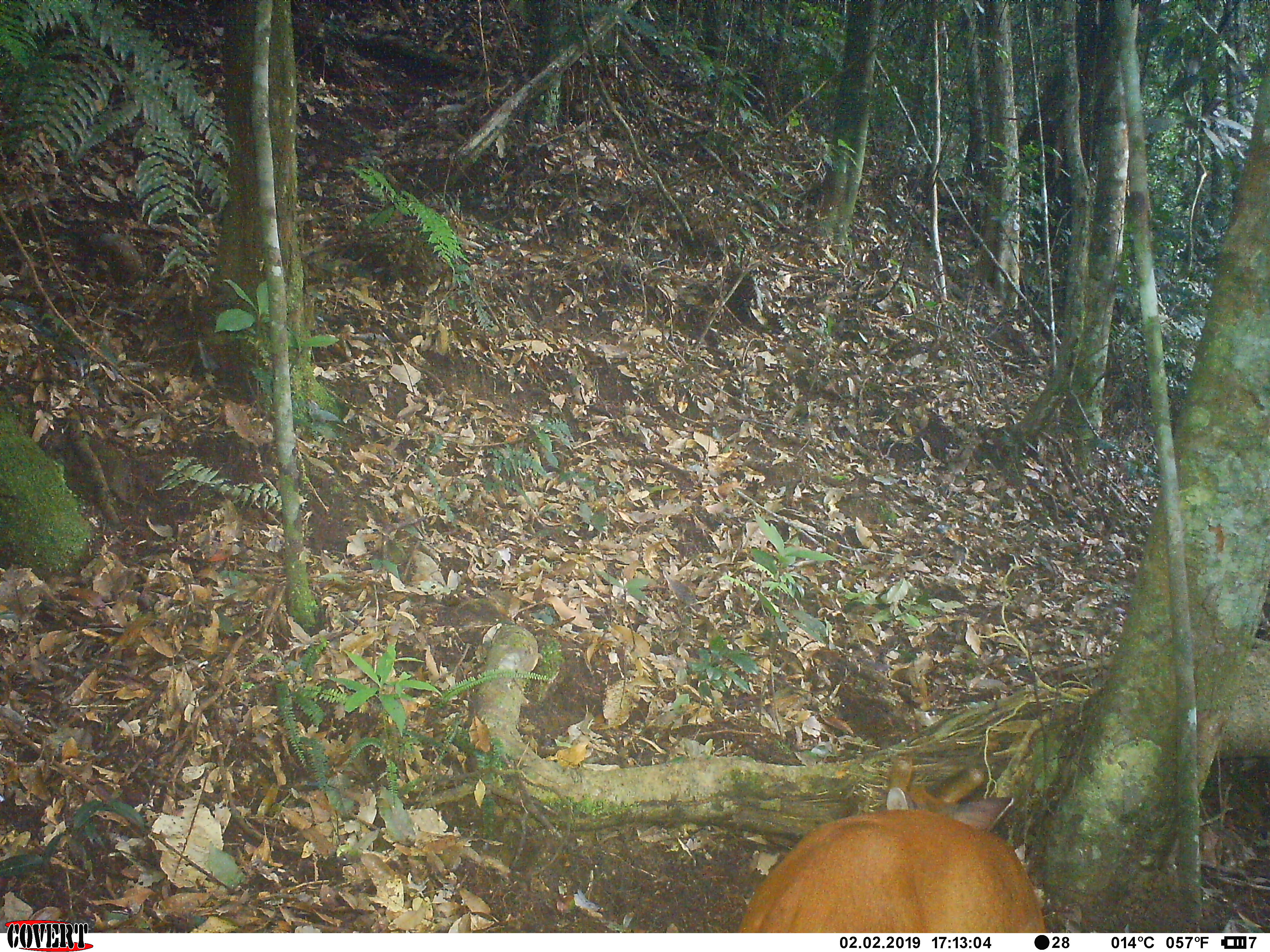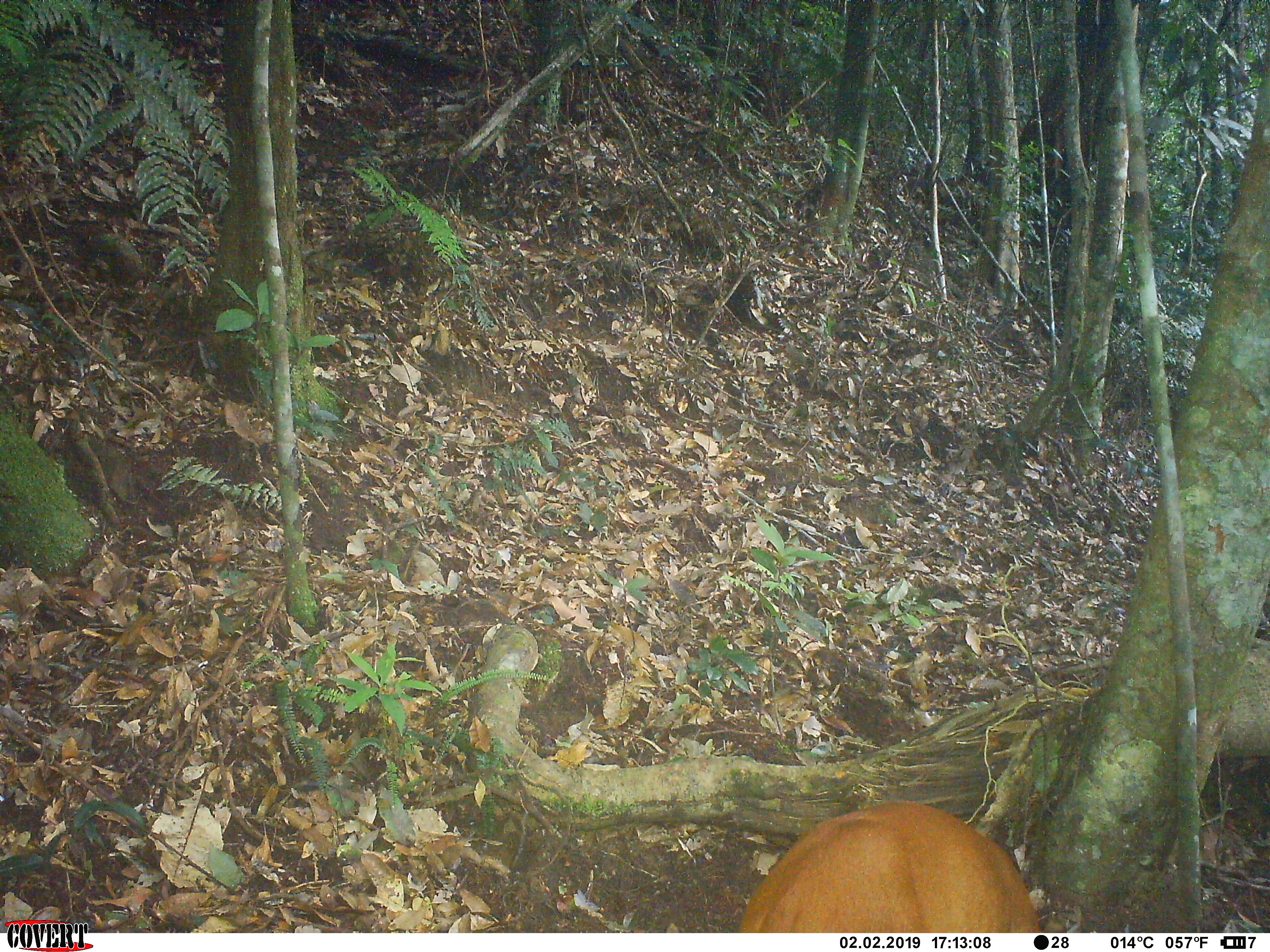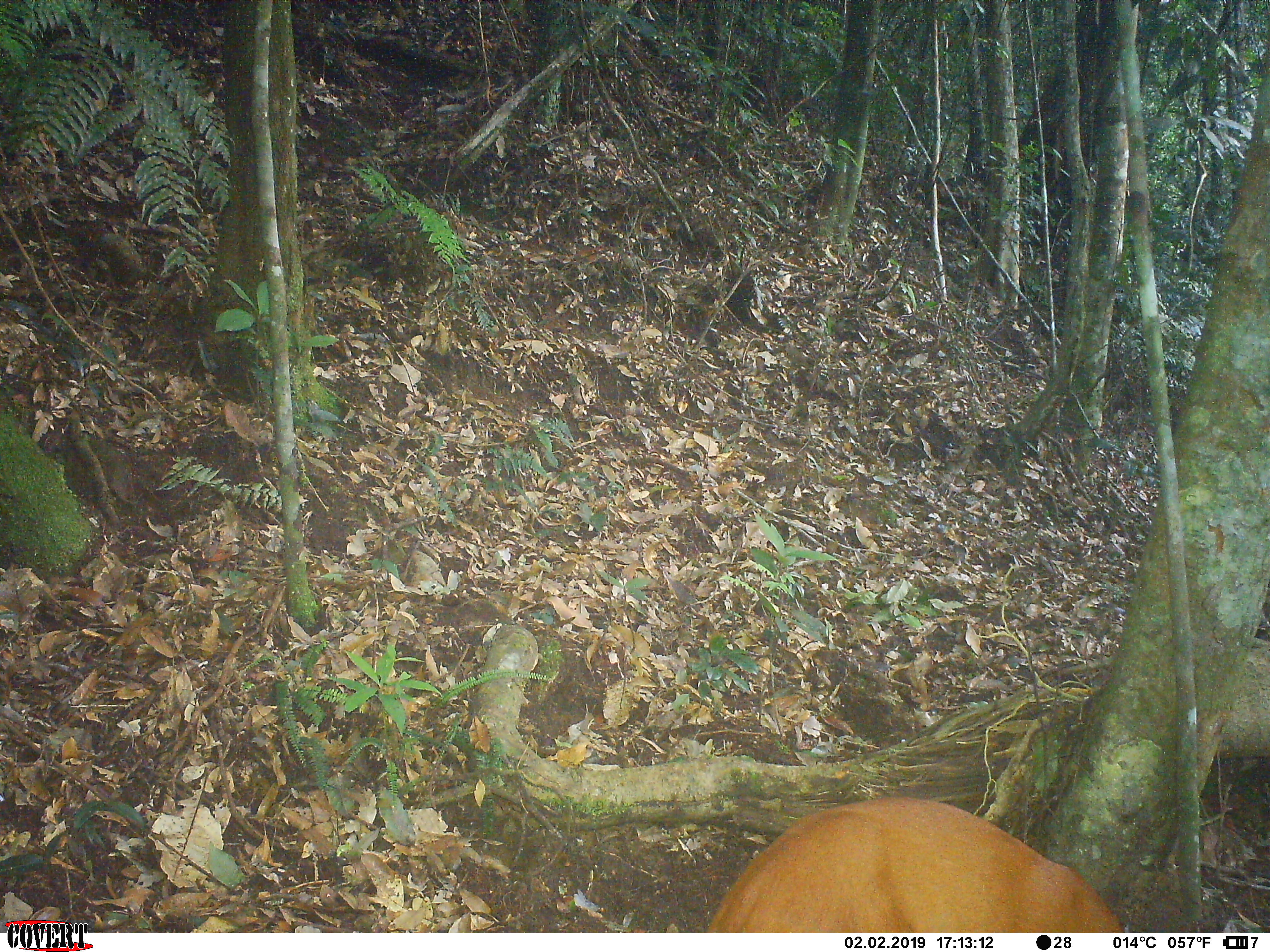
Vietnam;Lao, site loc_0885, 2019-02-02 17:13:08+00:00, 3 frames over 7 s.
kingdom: Animalia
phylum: Chordata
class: Mammalia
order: Artiodactyla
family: Cervidae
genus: Muntiacus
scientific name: Muntiacus muntjak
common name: red muntjac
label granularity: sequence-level